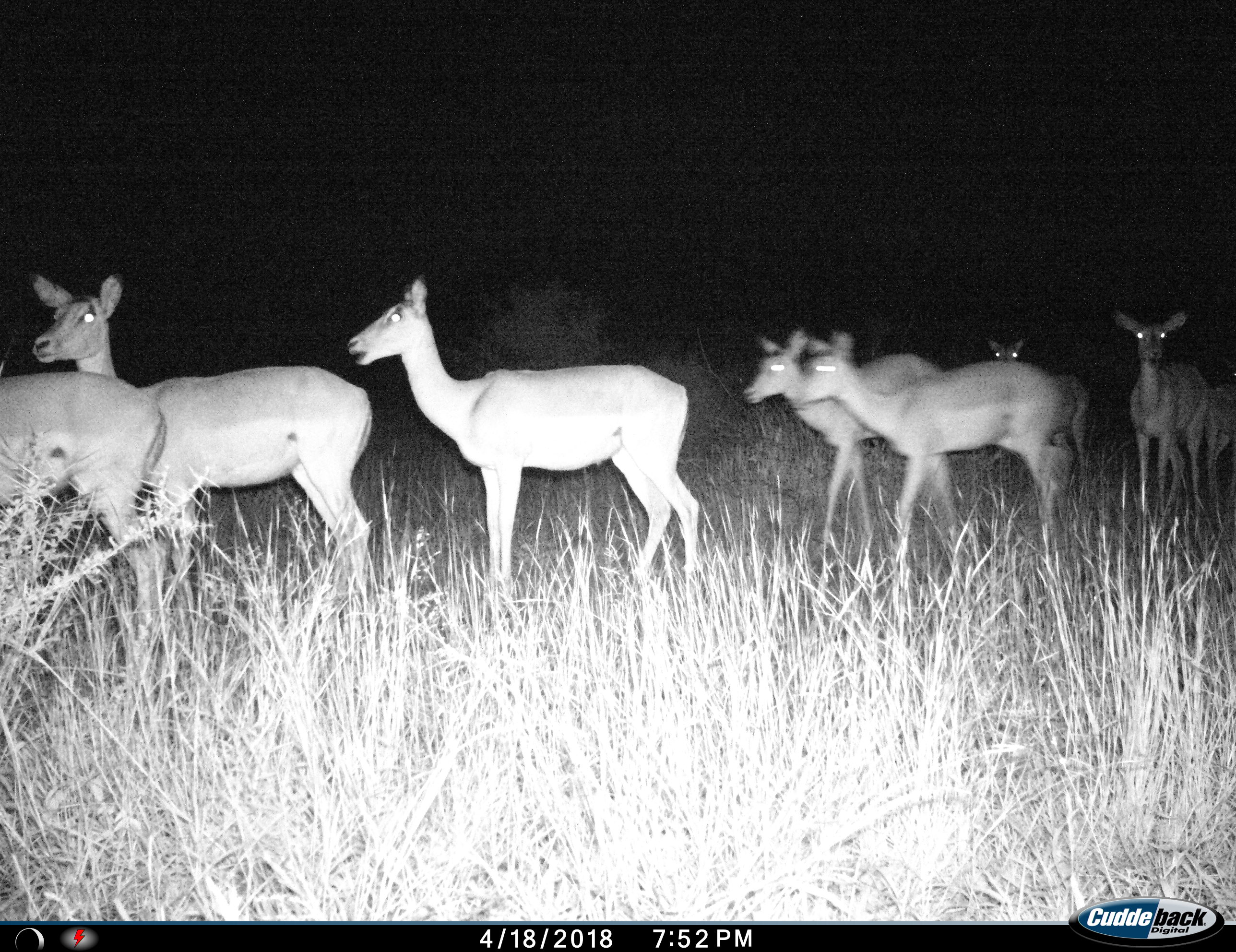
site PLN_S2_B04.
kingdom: Animalia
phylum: Chordata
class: Mammalia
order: Artiodactyla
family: Bovidae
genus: Aepyceros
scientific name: Aepyceros melampus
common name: impala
Impala (Aepyceros melampus), count 7. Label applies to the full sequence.